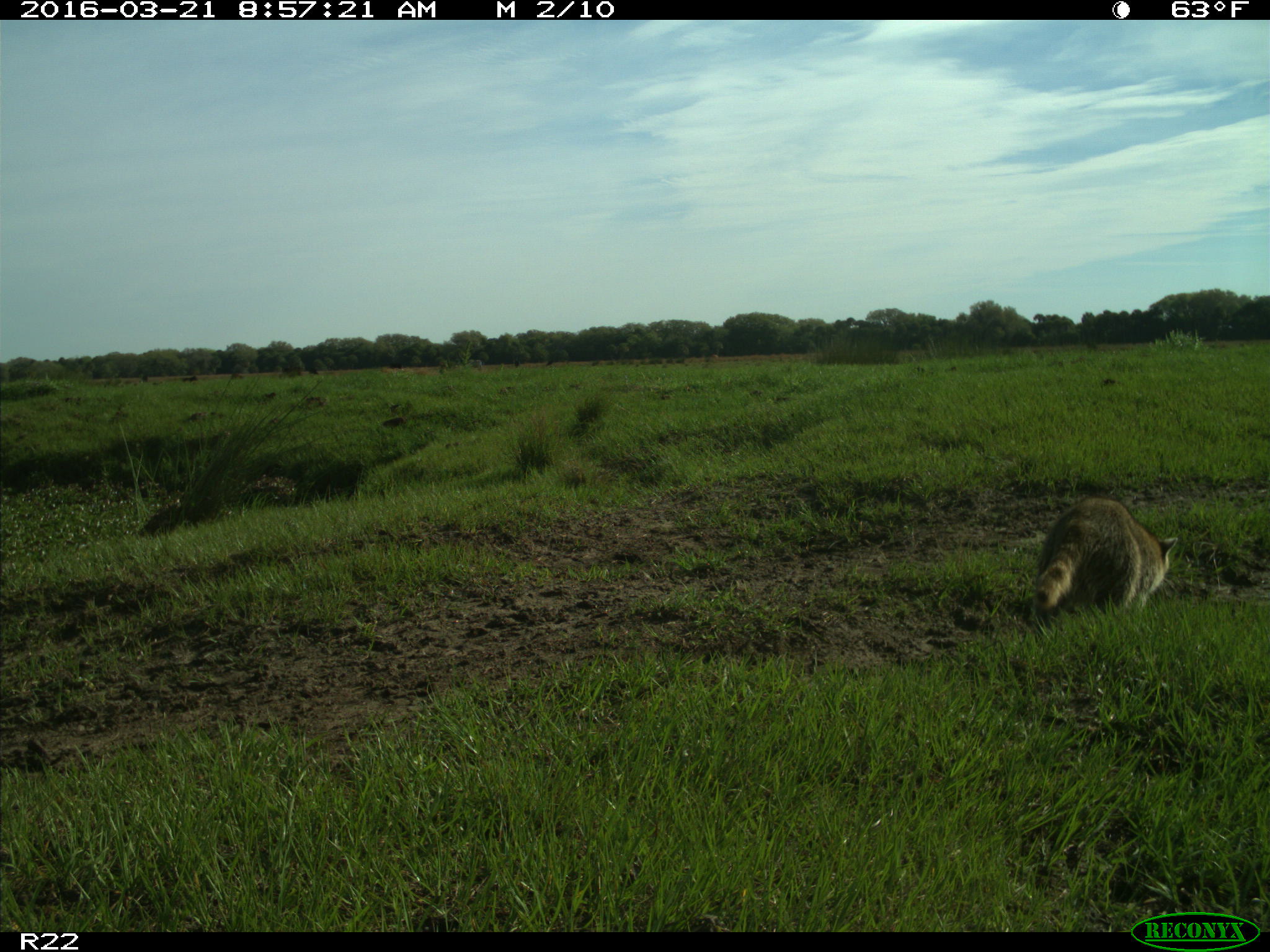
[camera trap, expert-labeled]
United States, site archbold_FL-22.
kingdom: Animalia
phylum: Chordata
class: Mammalia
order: Carnivora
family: Procyonidae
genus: Procyon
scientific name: Procyon lotor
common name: common raccoon